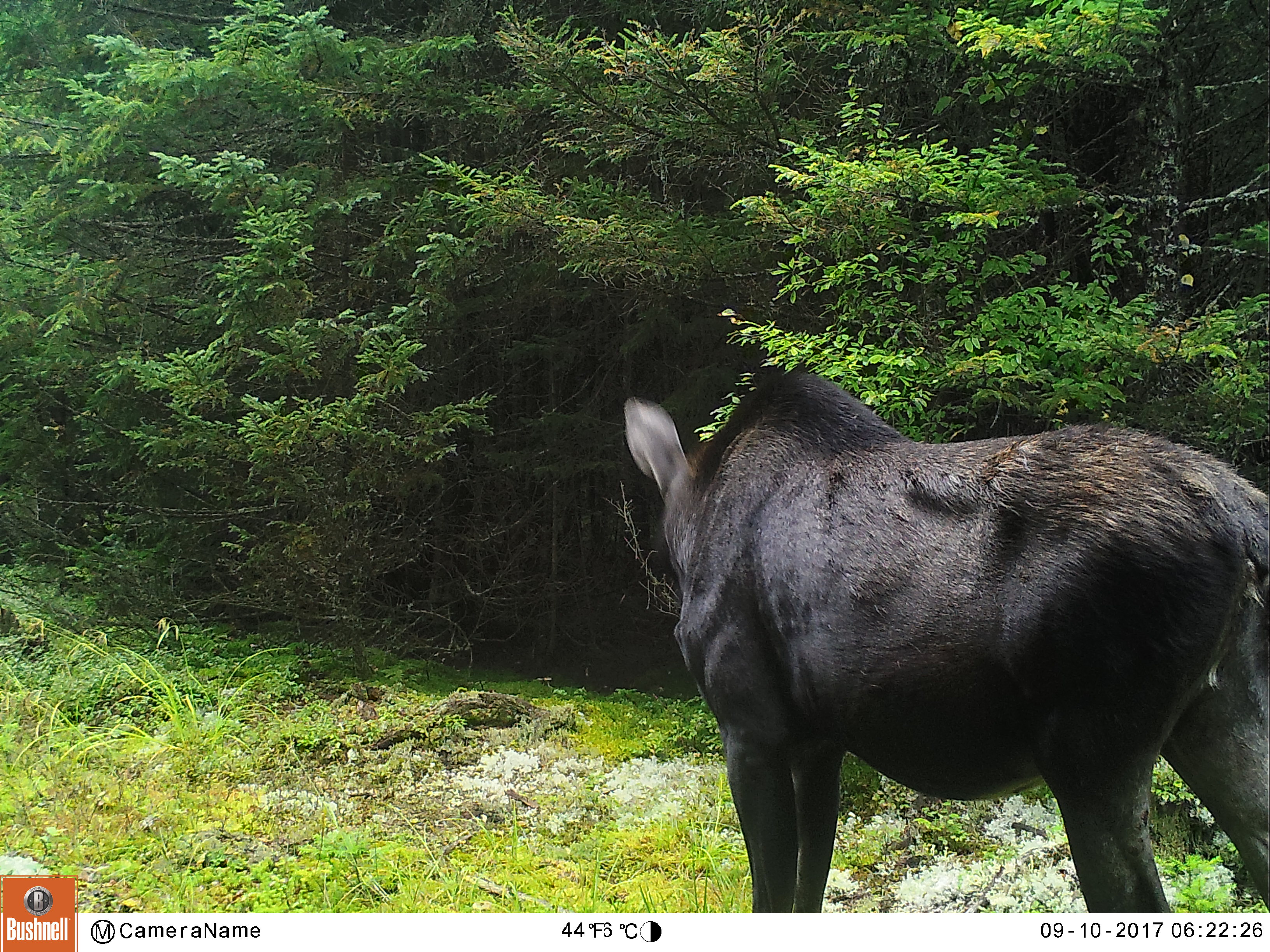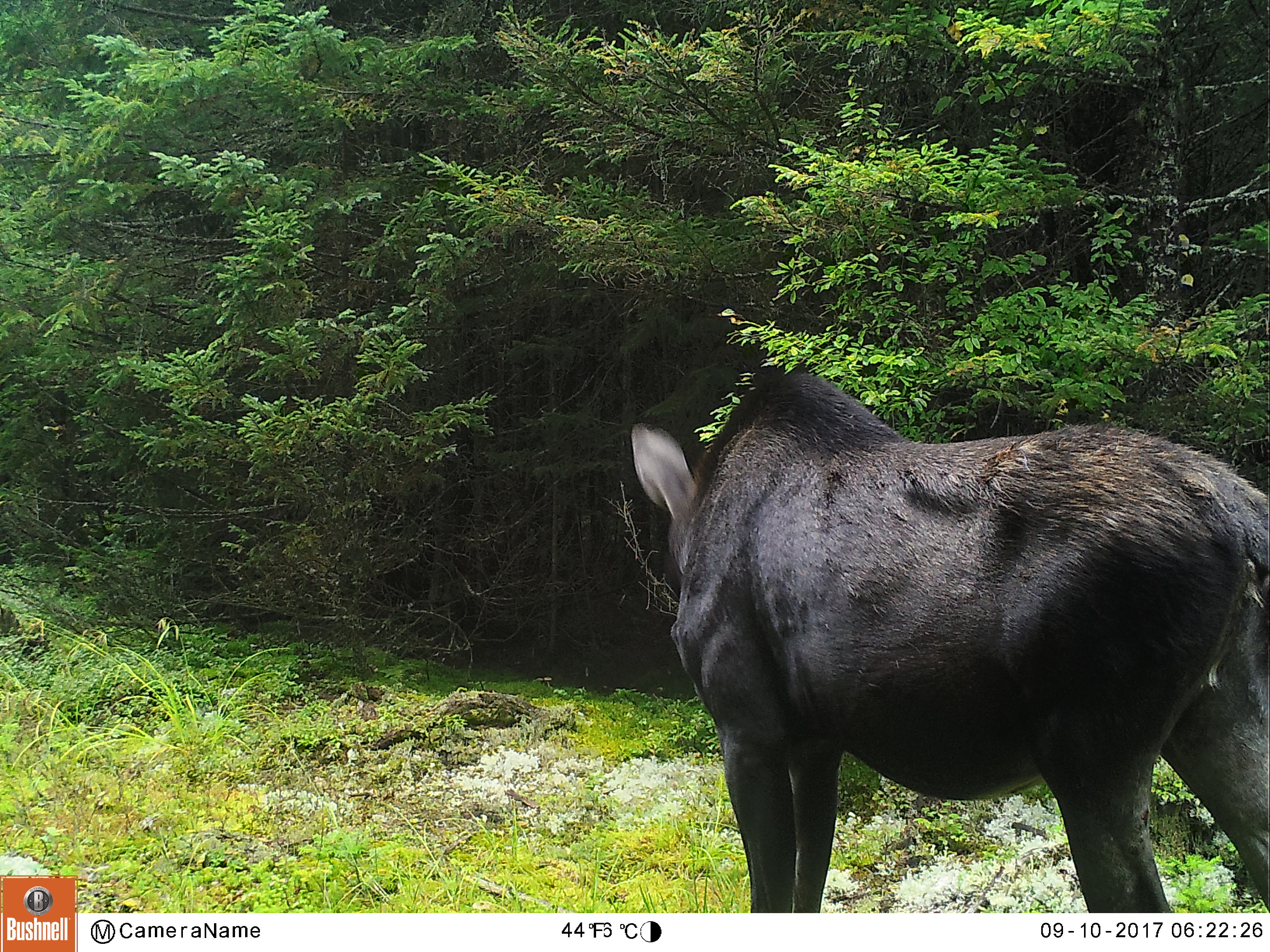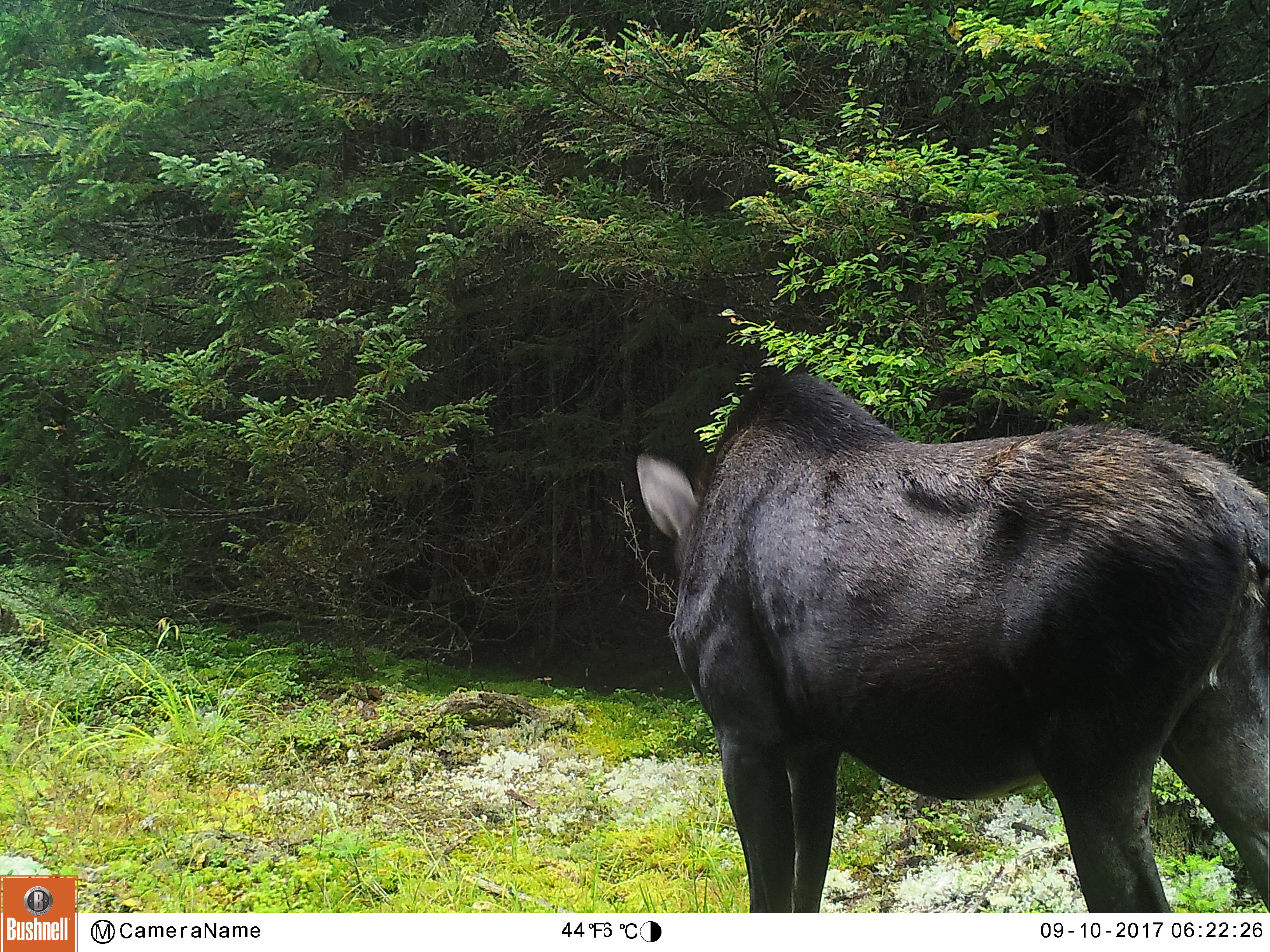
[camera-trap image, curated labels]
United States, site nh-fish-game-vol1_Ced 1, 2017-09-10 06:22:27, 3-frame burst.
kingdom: Animalia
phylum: Chordata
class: Mammalia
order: Artiodactyla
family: Cervidae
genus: Alces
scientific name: Alces alces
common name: moose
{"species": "moose (Alces alces)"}